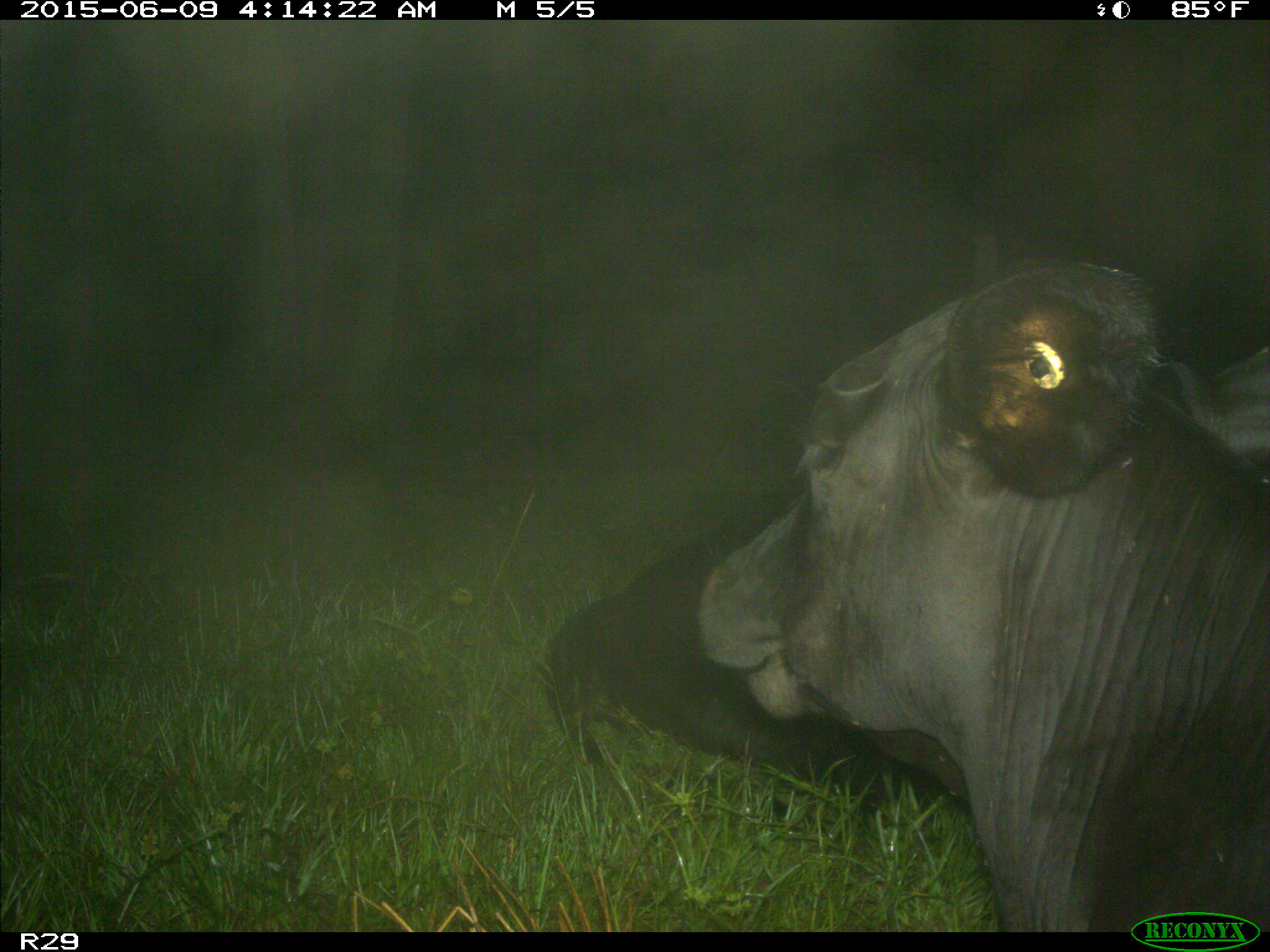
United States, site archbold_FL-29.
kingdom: Animalia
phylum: Chordata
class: Mammalia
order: Artiodactyla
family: Bovidae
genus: Bos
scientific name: Bos taurus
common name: domestic cow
Bos taurus (domestic cow).